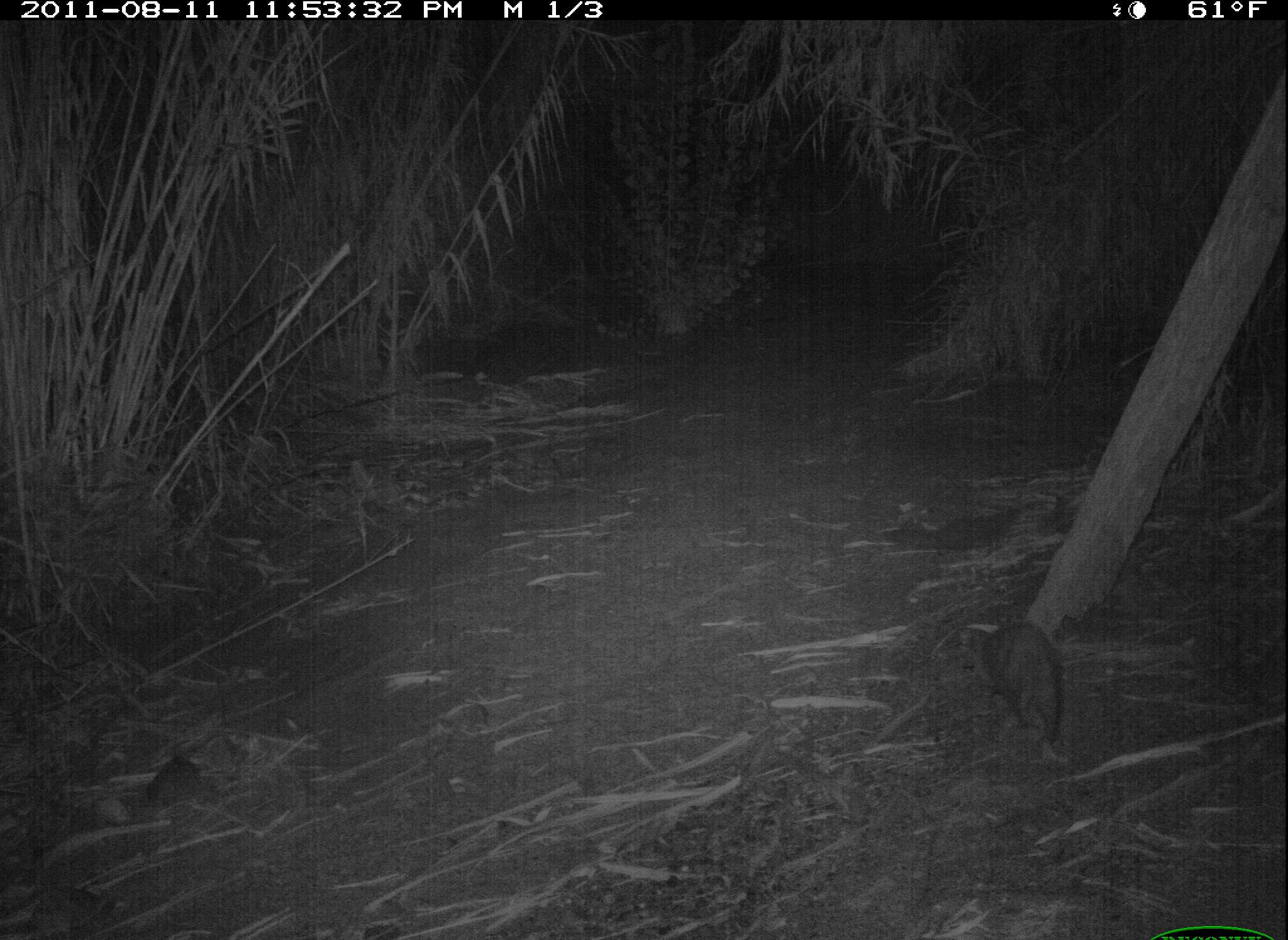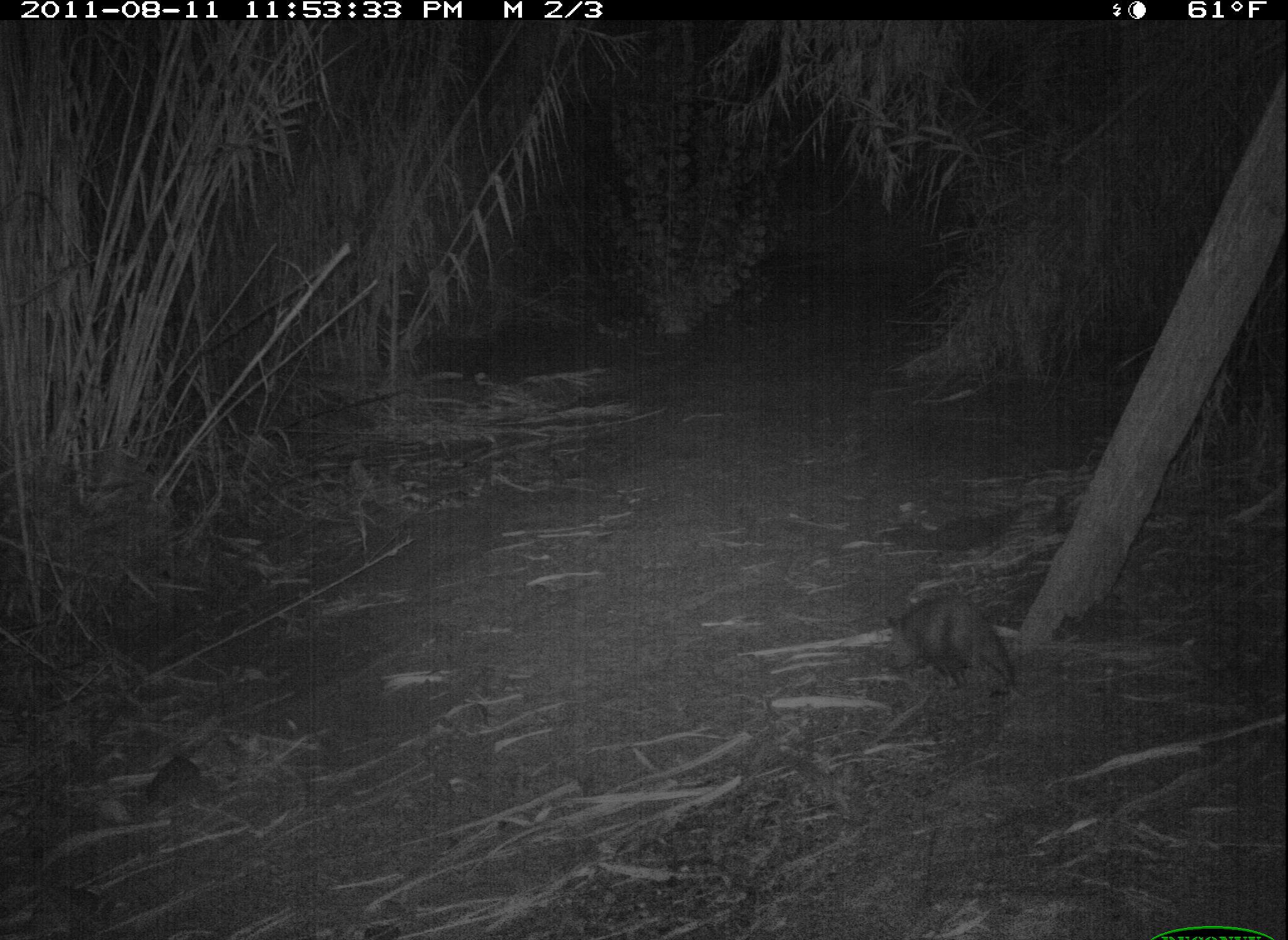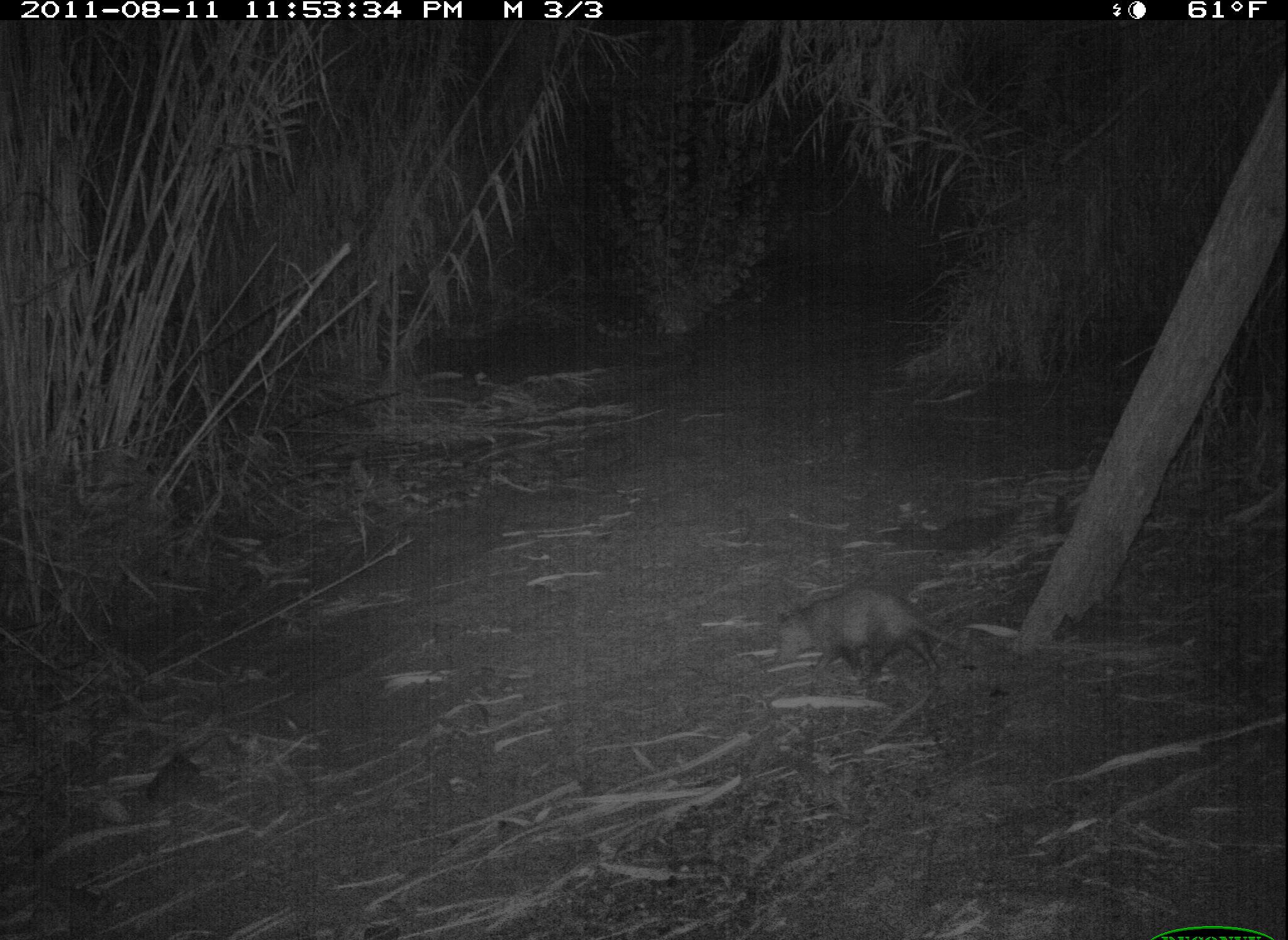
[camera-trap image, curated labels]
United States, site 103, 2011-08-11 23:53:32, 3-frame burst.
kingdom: Animalia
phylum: Chordata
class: Mammalia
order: Didelphimorphia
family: Didelphidae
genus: Didelphis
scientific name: Didelphis virginiana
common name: virginia opossum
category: opossum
Opossum (virginia opossum) (Didelphis virginiana).